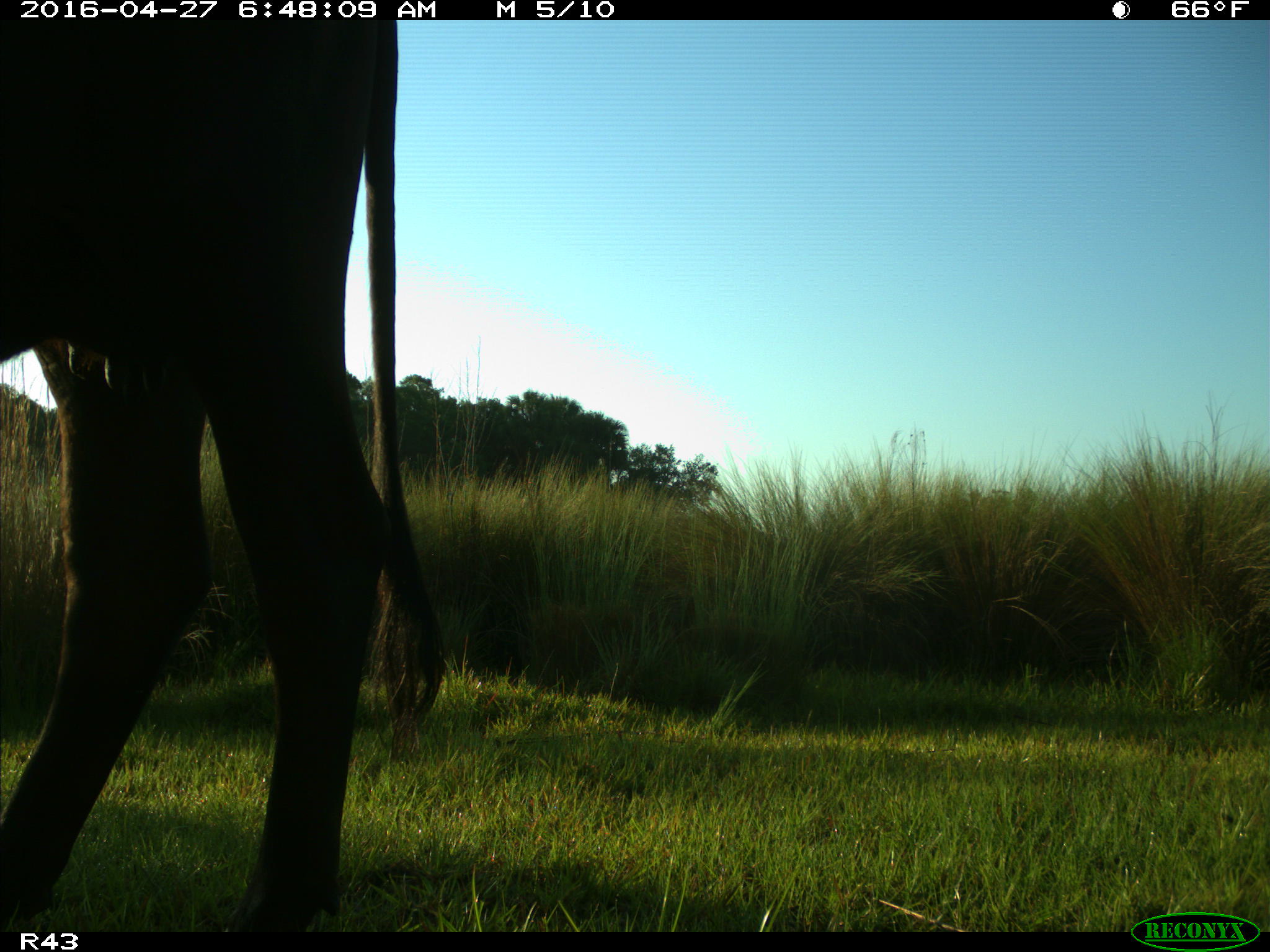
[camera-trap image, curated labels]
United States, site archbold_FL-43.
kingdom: Animalia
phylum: Chordata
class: Mammalia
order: Artiodactyla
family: Bovidae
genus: Bos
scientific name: Bos taurus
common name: domestic cow